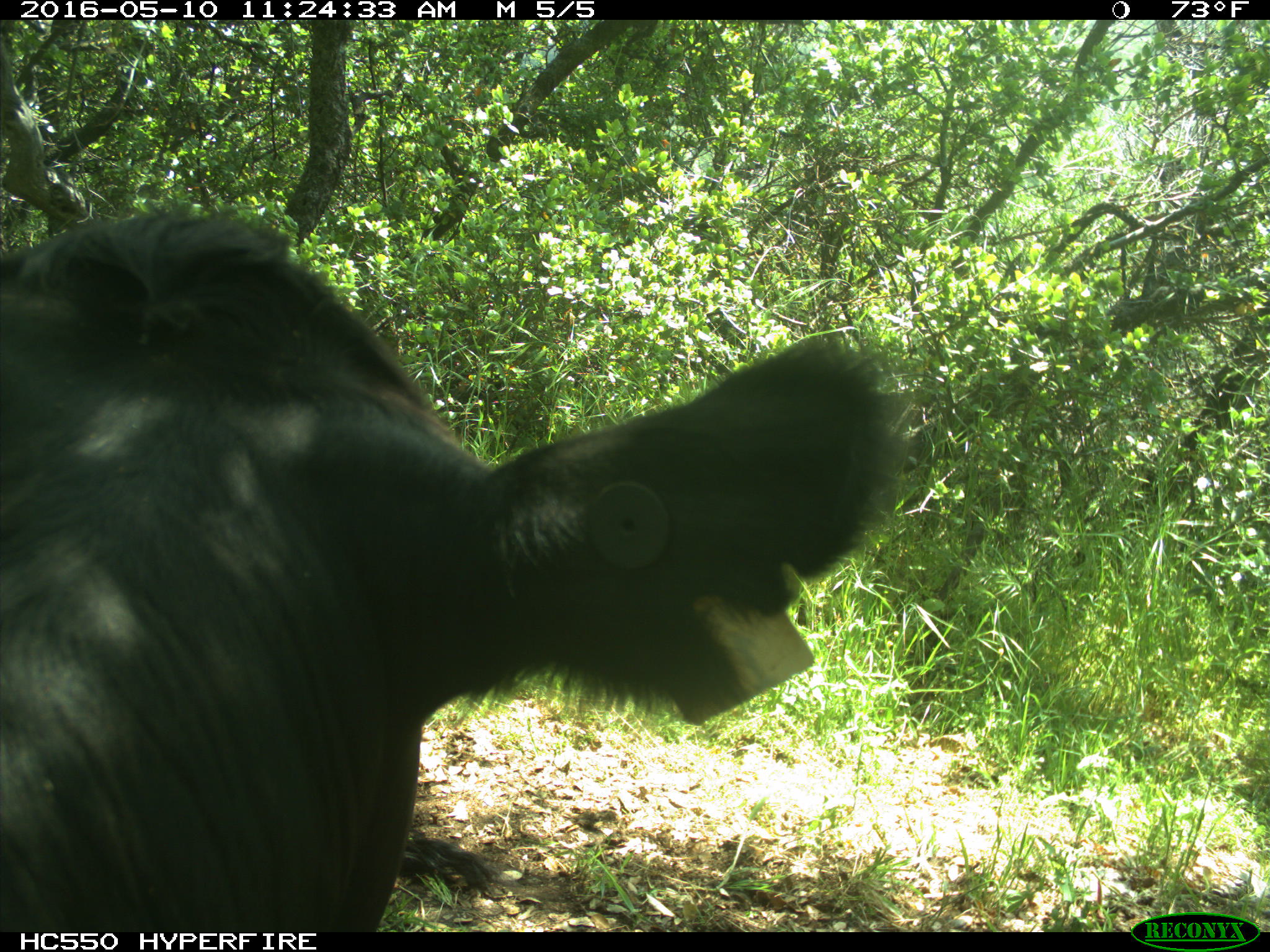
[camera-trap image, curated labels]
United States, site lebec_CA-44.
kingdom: Animalia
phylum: Chordata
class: Mammalia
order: Artiodactyla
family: Bovidae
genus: Bos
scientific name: Bos taurus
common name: domestic cow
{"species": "Bos taurus (domestic cow)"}